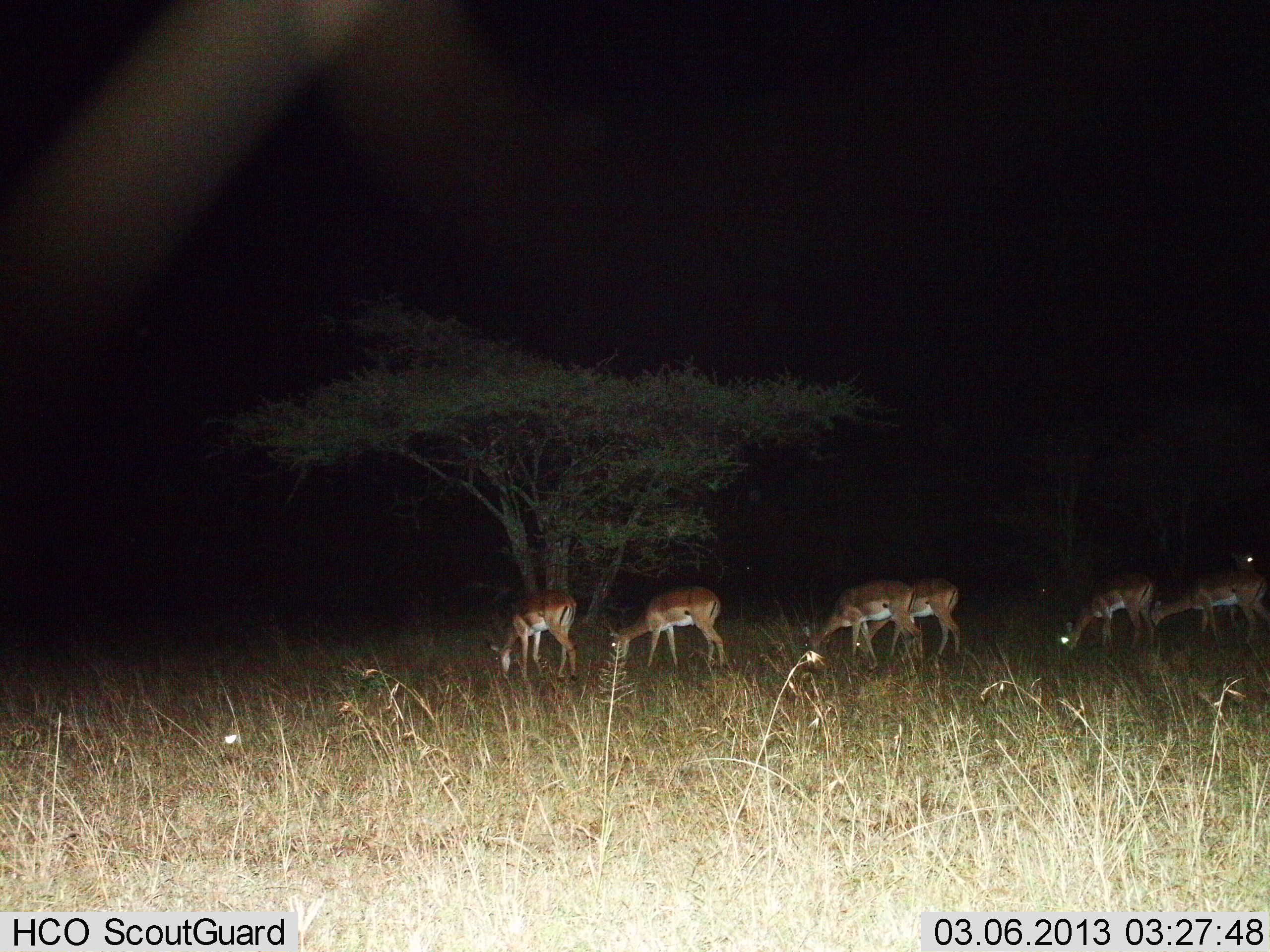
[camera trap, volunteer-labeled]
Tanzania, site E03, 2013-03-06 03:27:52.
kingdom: Animalia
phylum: Chordata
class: Mammalia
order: Artiodactyla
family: Bovidae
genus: Aepyceros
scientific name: Aepyceros melampus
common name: impala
Impala (Aepyceros melampus), count 7. Behavior (volunteer vote fractions): standing 31%, resting 0%, moving 12%, interacting 0%. Young present (vote fraction): 0%. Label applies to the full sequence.